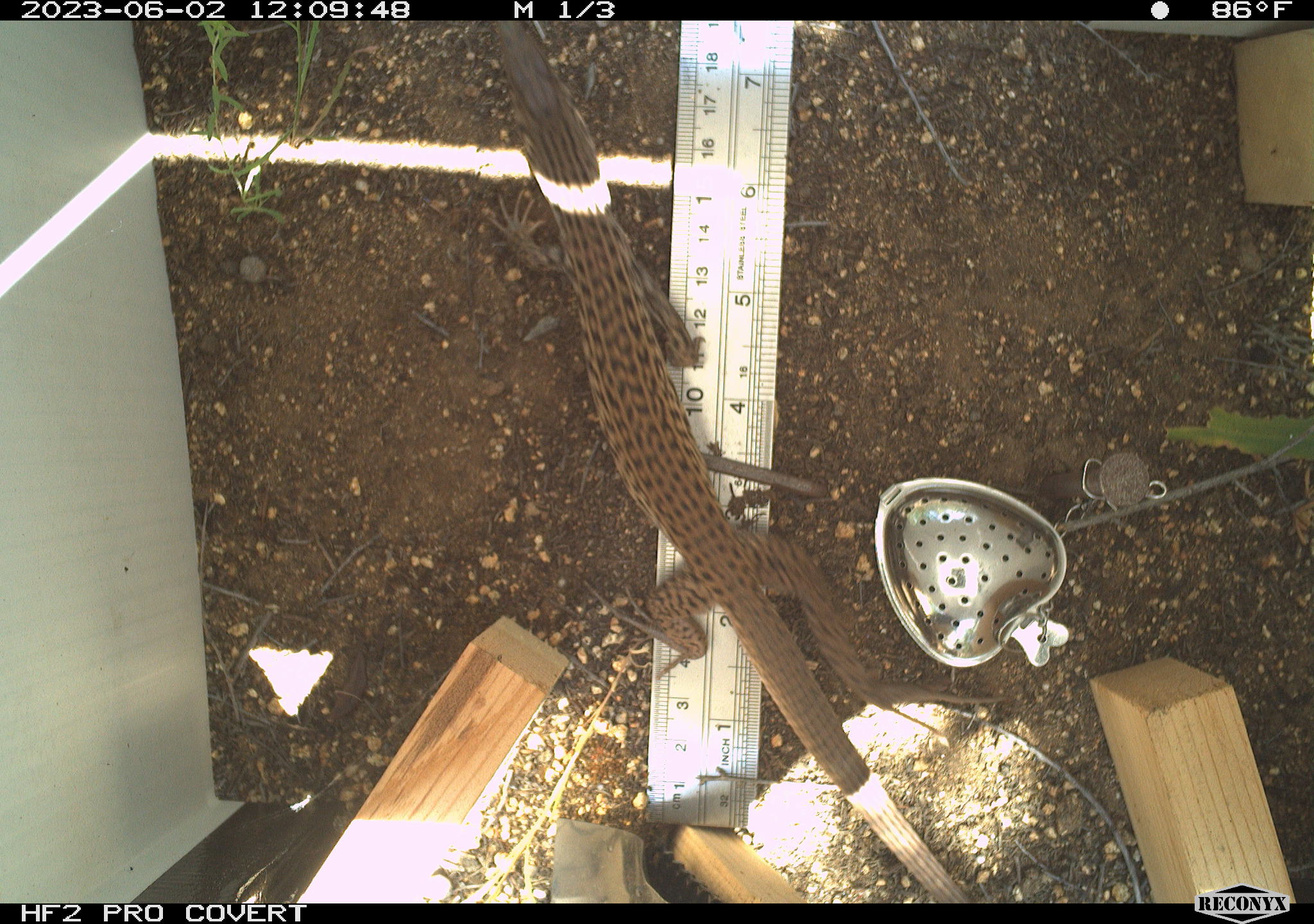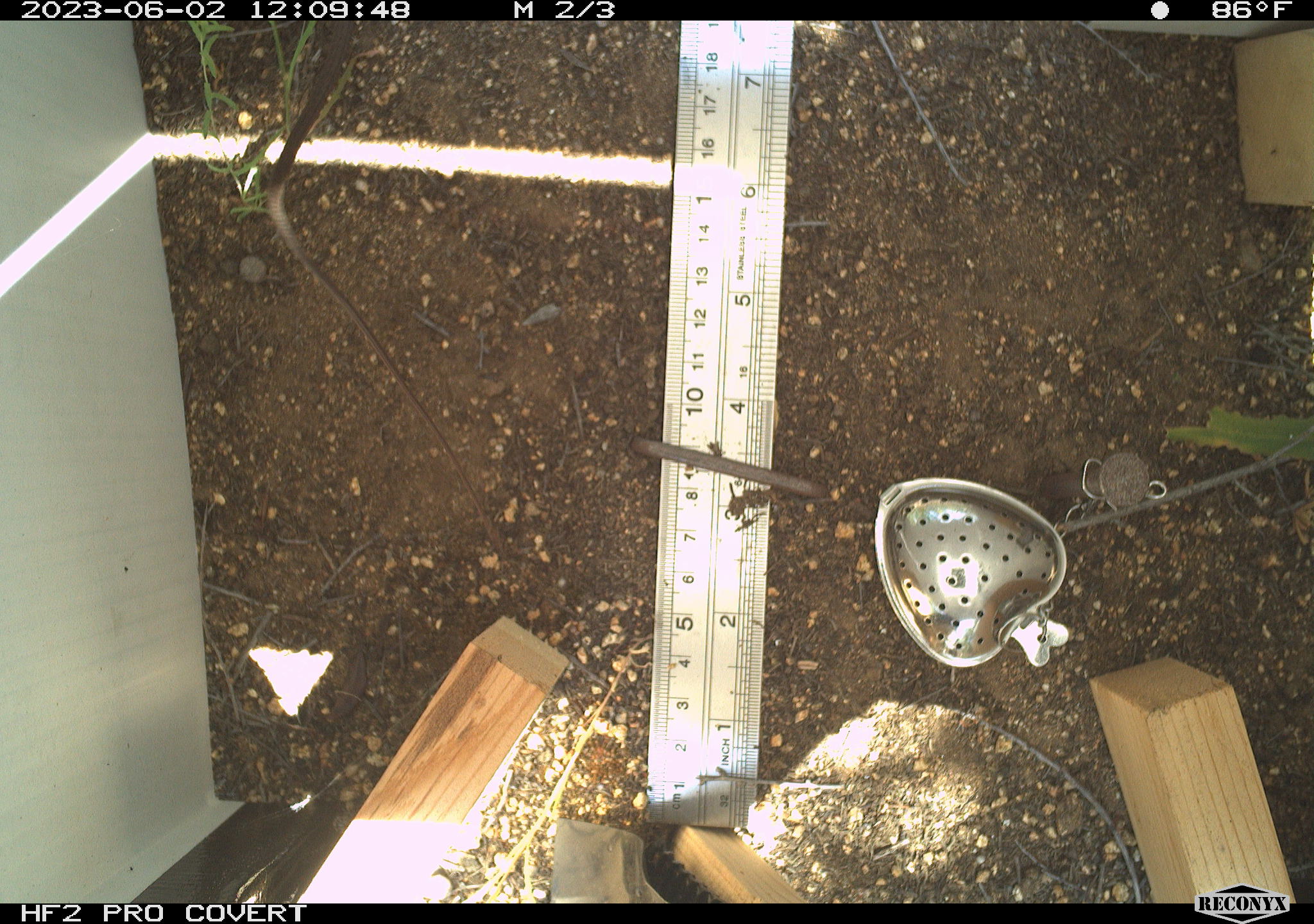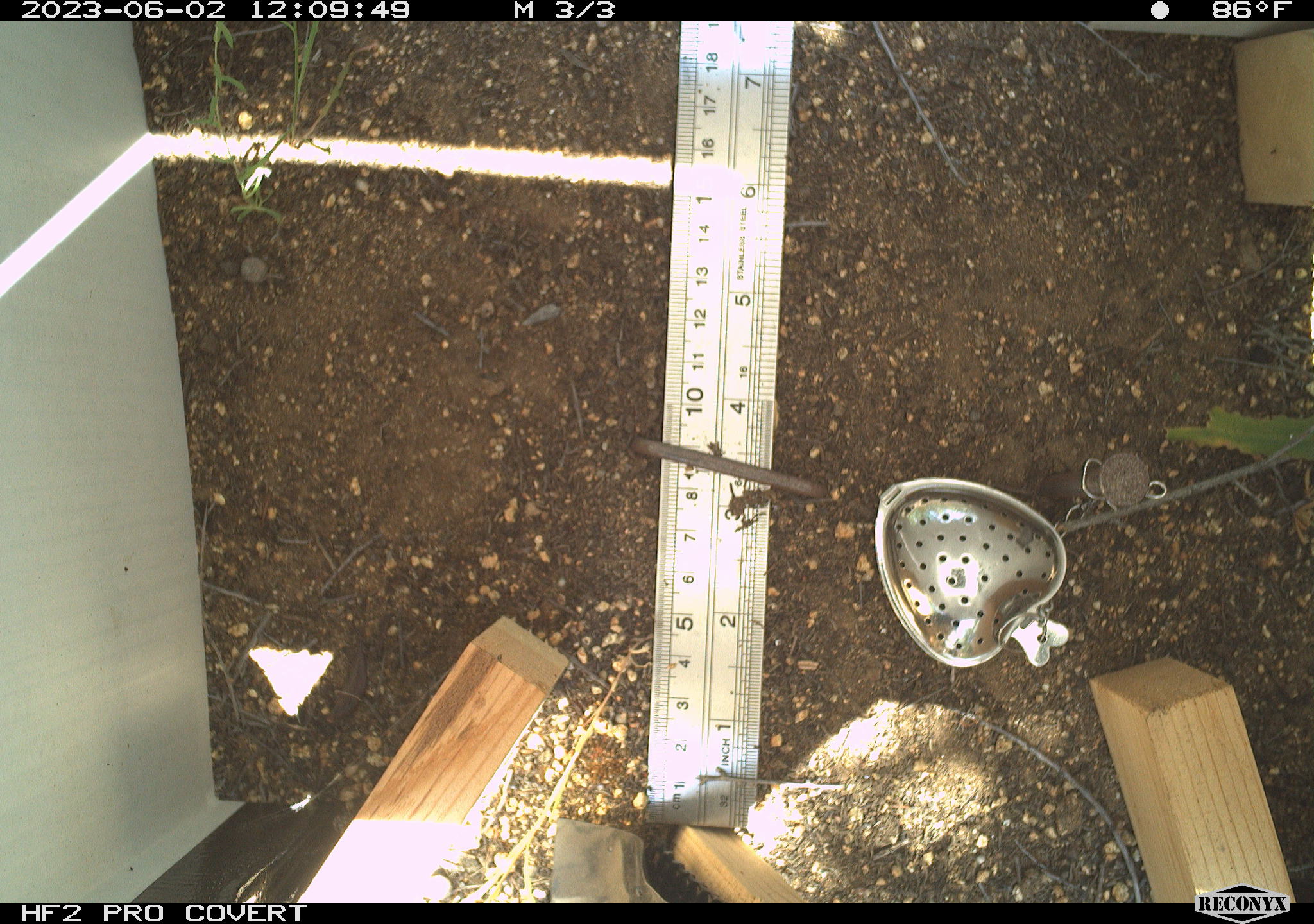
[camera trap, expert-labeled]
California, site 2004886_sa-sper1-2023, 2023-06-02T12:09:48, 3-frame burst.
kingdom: Animalia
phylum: Chordata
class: Reptilia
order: Squamata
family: Teiidae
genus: Aspidoscelis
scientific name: Aspidoscelis tigris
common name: western whiptail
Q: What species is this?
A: Western whiptail (Aspidoscelis tigris).